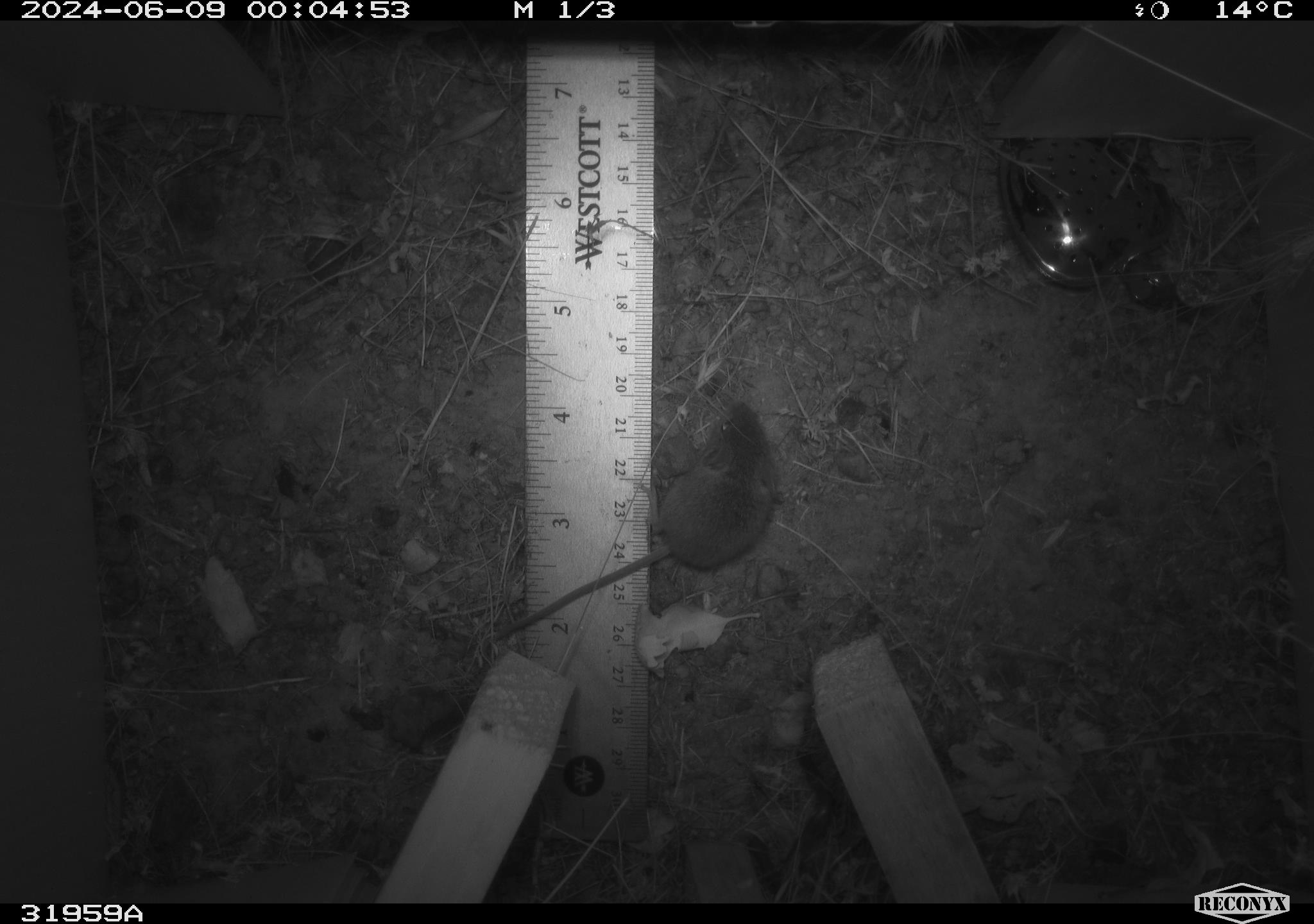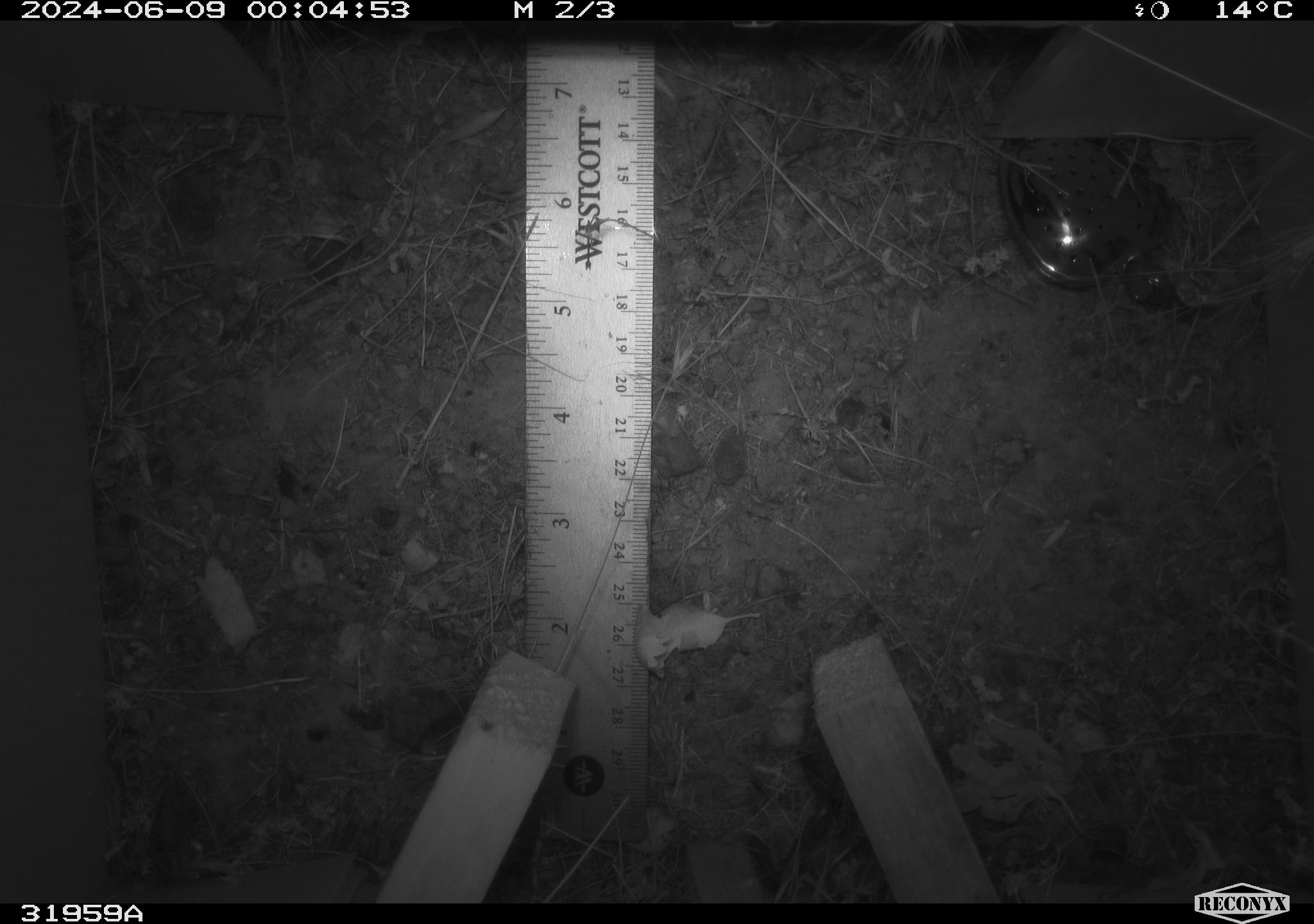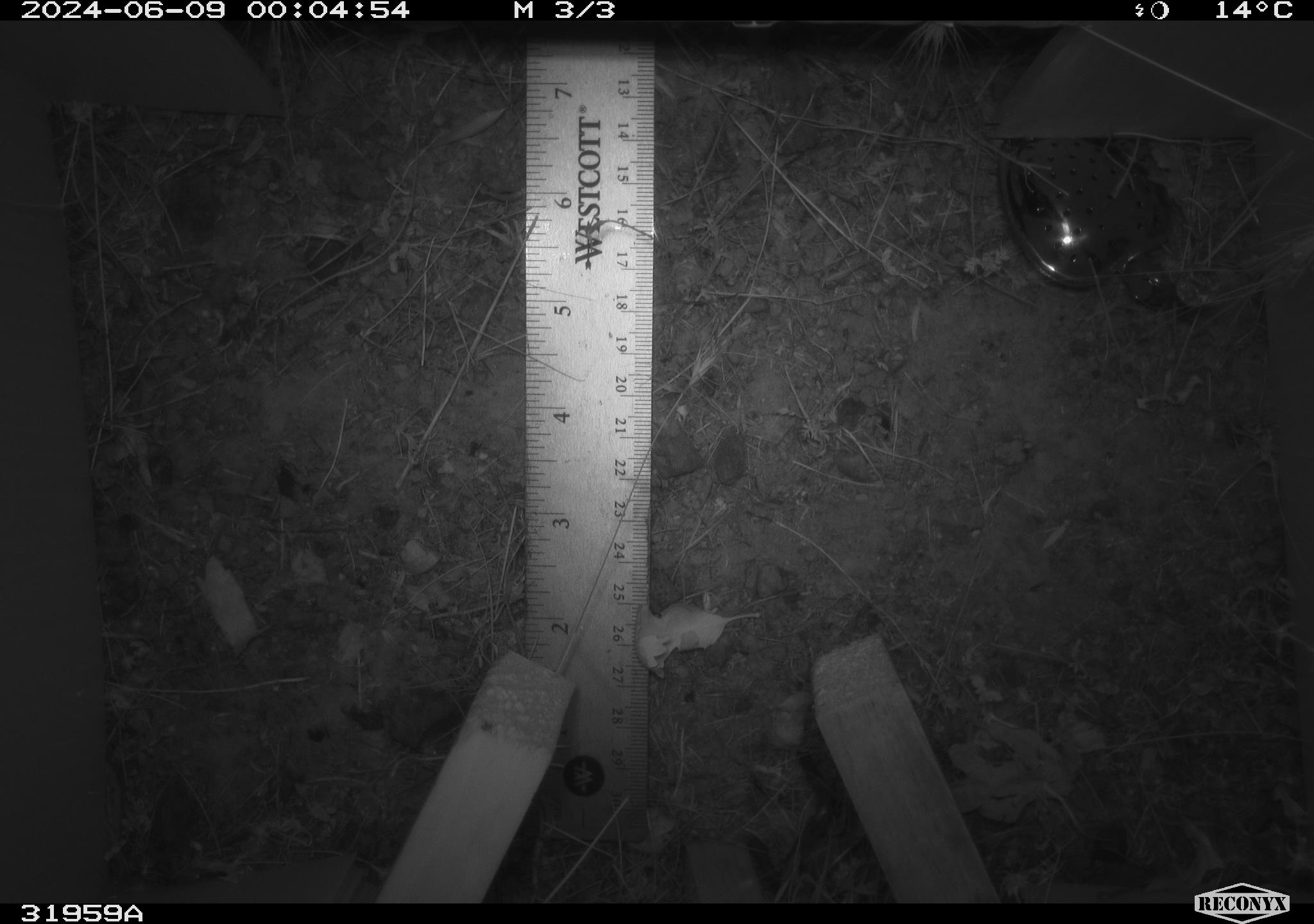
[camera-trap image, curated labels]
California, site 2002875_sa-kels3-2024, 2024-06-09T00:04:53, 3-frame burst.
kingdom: Animalia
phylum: Chordata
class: Mammalia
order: Rodentia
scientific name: Rodentia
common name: rodent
Rodent (Rodentia).